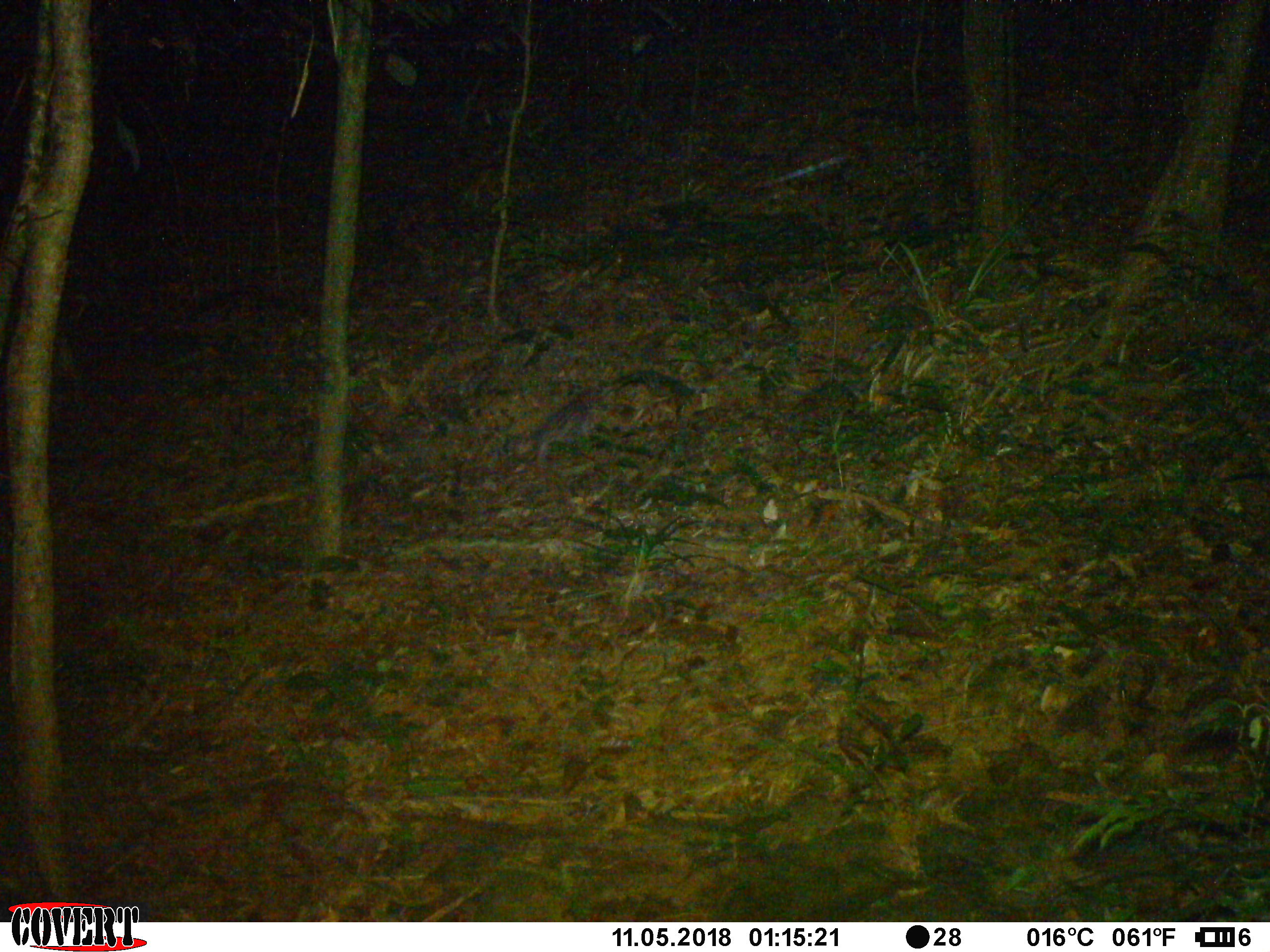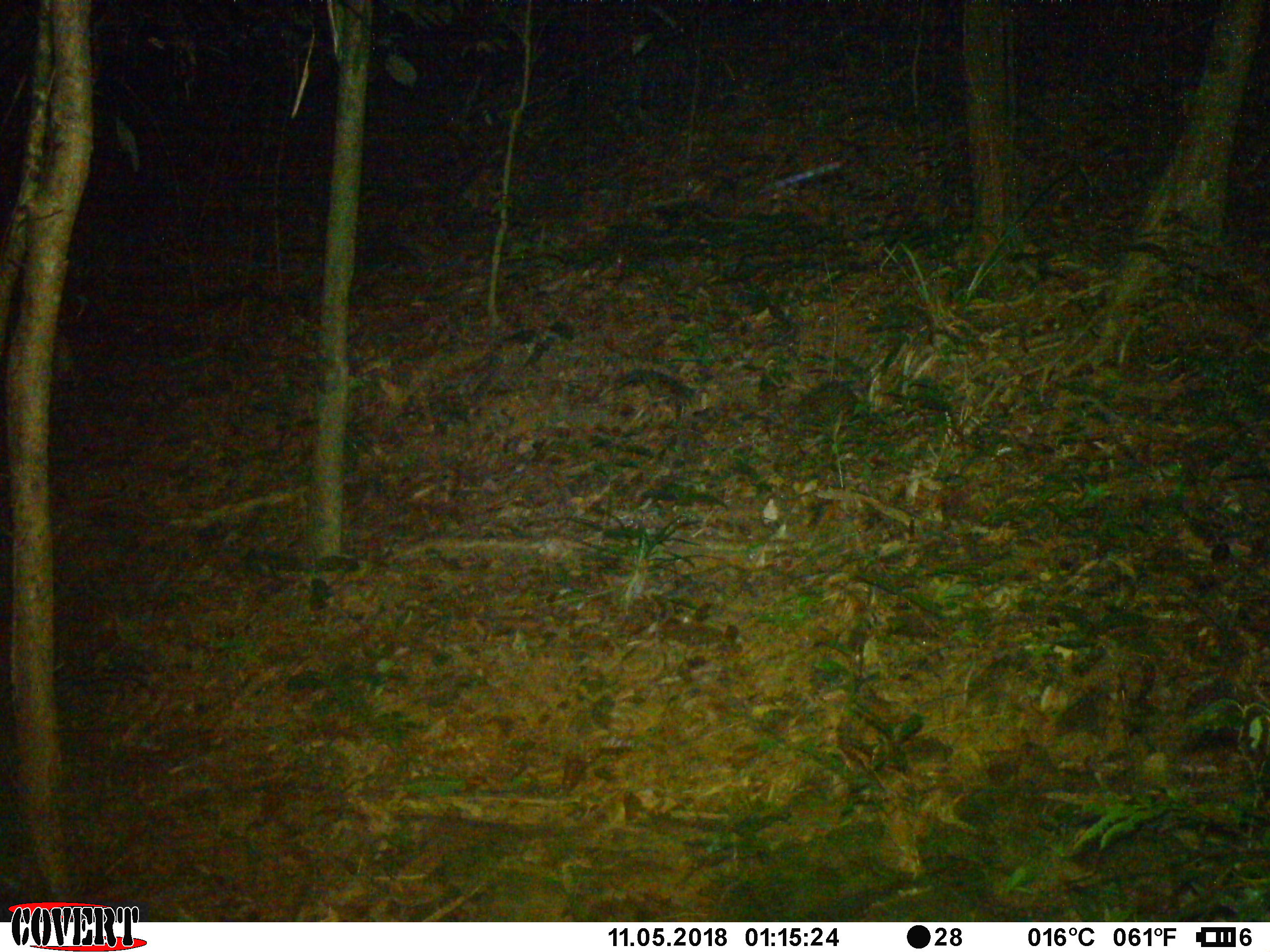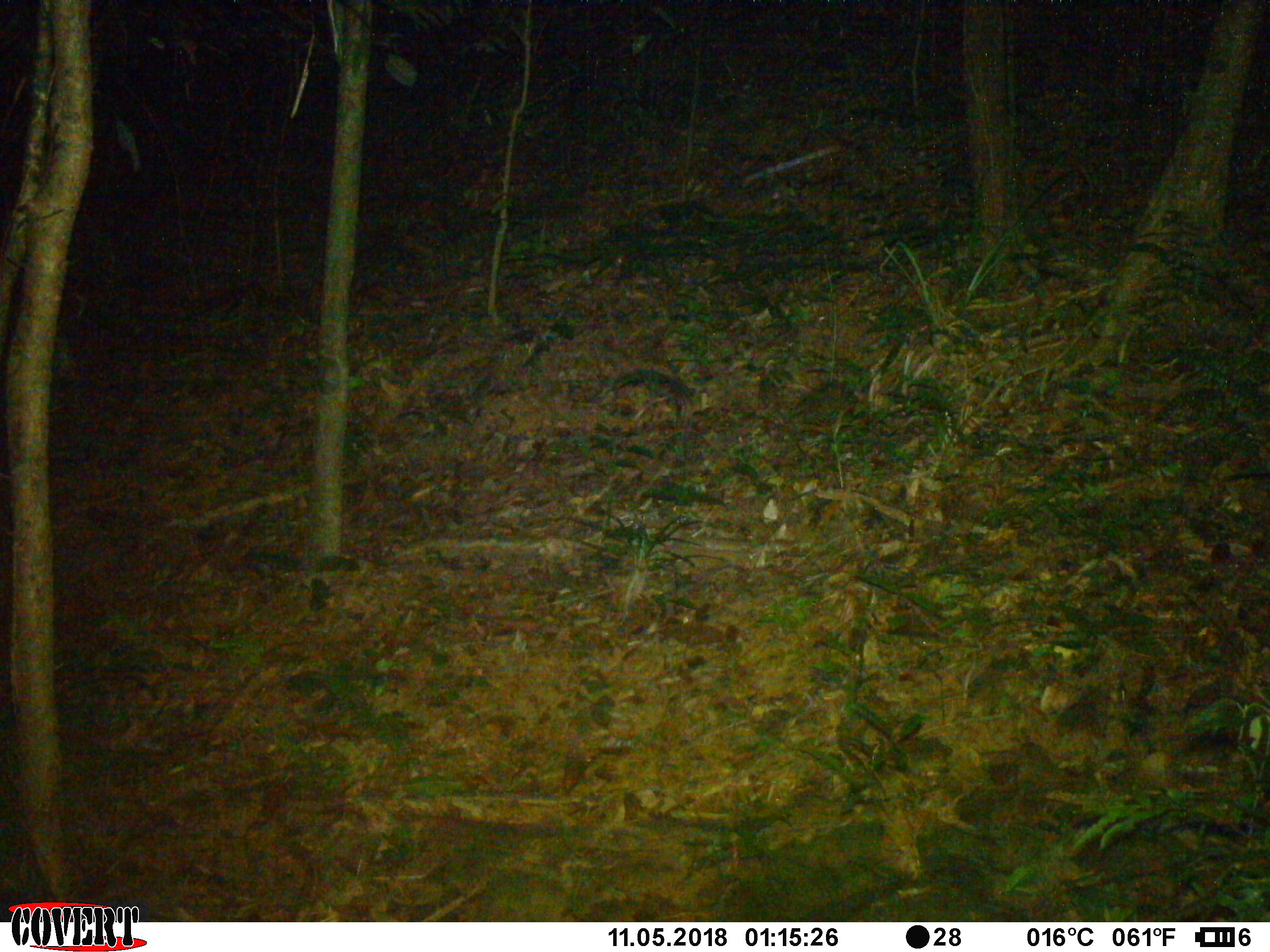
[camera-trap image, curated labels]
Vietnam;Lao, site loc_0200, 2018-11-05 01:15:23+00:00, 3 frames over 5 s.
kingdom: Animalia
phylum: Chordata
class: Mammalia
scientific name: Mammalia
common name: mammal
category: unidentified small mammal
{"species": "unidentified small mammal (mammal) (Mammalia)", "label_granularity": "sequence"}